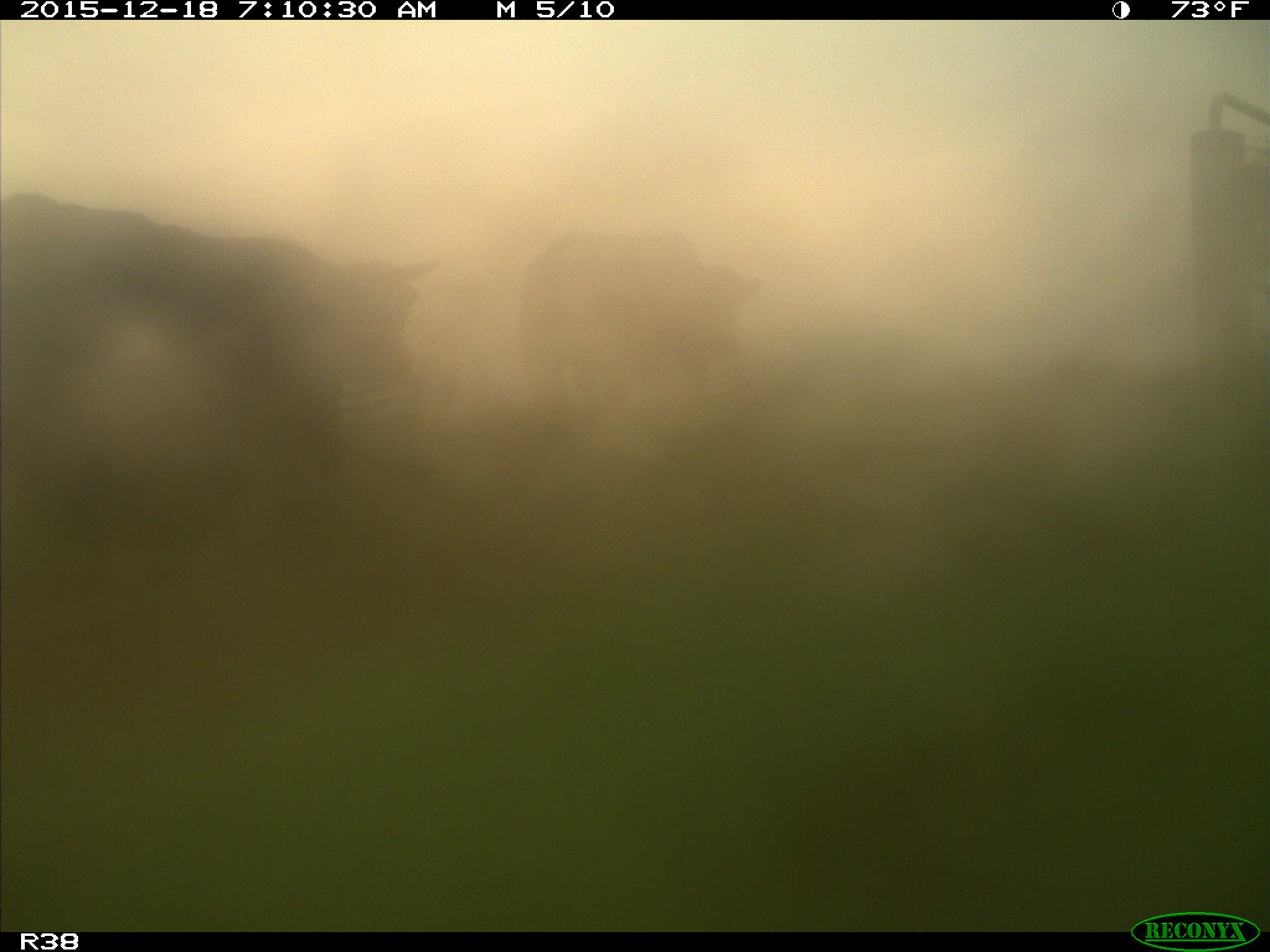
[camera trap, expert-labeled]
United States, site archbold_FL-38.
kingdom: Animalia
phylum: Chordata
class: Mammalia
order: Artiodactyla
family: Bovidae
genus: Bos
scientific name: Bos taurus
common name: domestic cow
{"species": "Bos taurus (domestic cow)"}